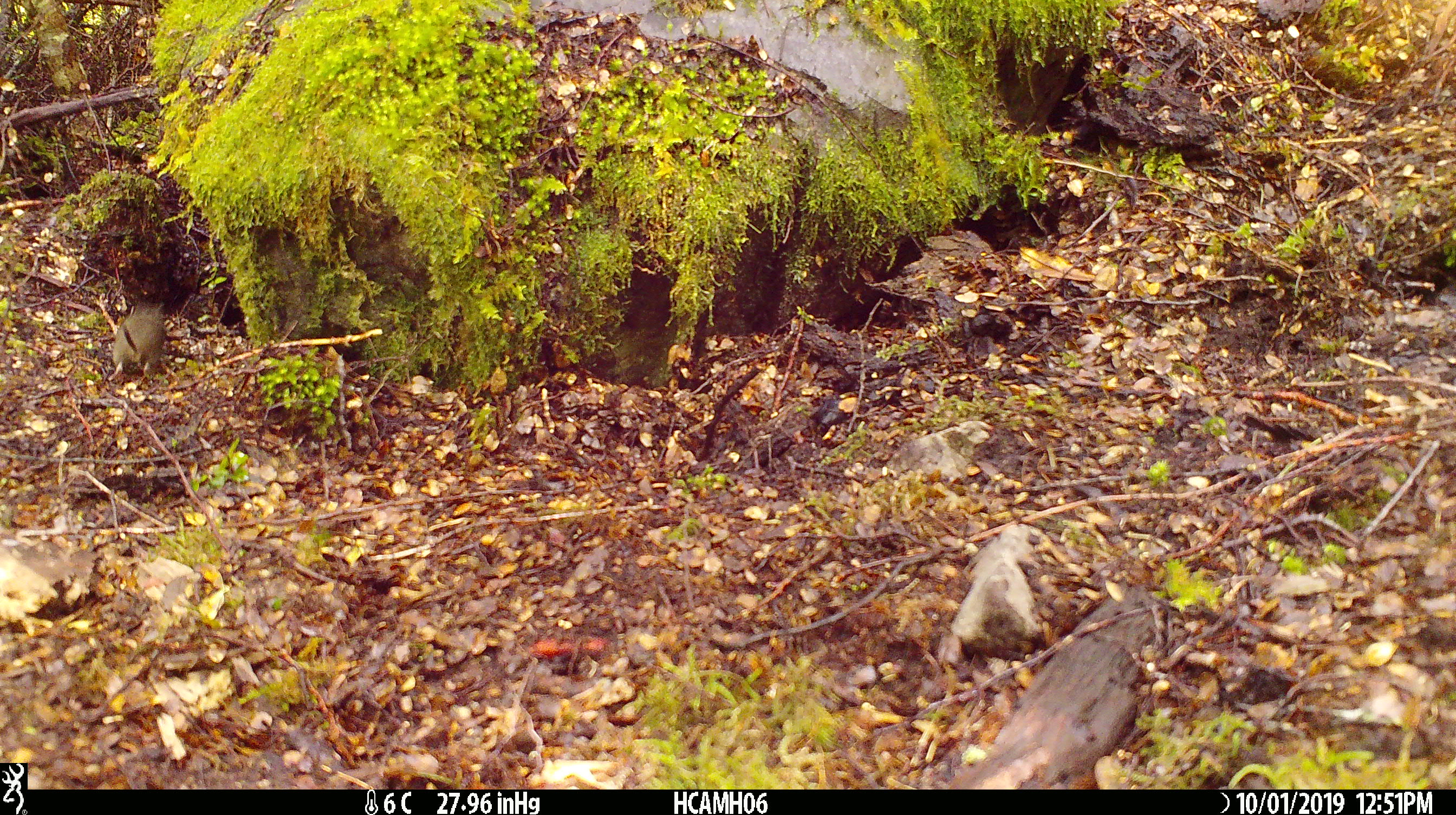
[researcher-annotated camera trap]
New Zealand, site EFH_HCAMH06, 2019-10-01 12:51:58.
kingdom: Animalia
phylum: Chordata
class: Mammalia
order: Rodentia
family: Muridae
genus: Mus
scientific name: Mus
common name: mouse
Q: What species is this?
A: Mouse (Mus).